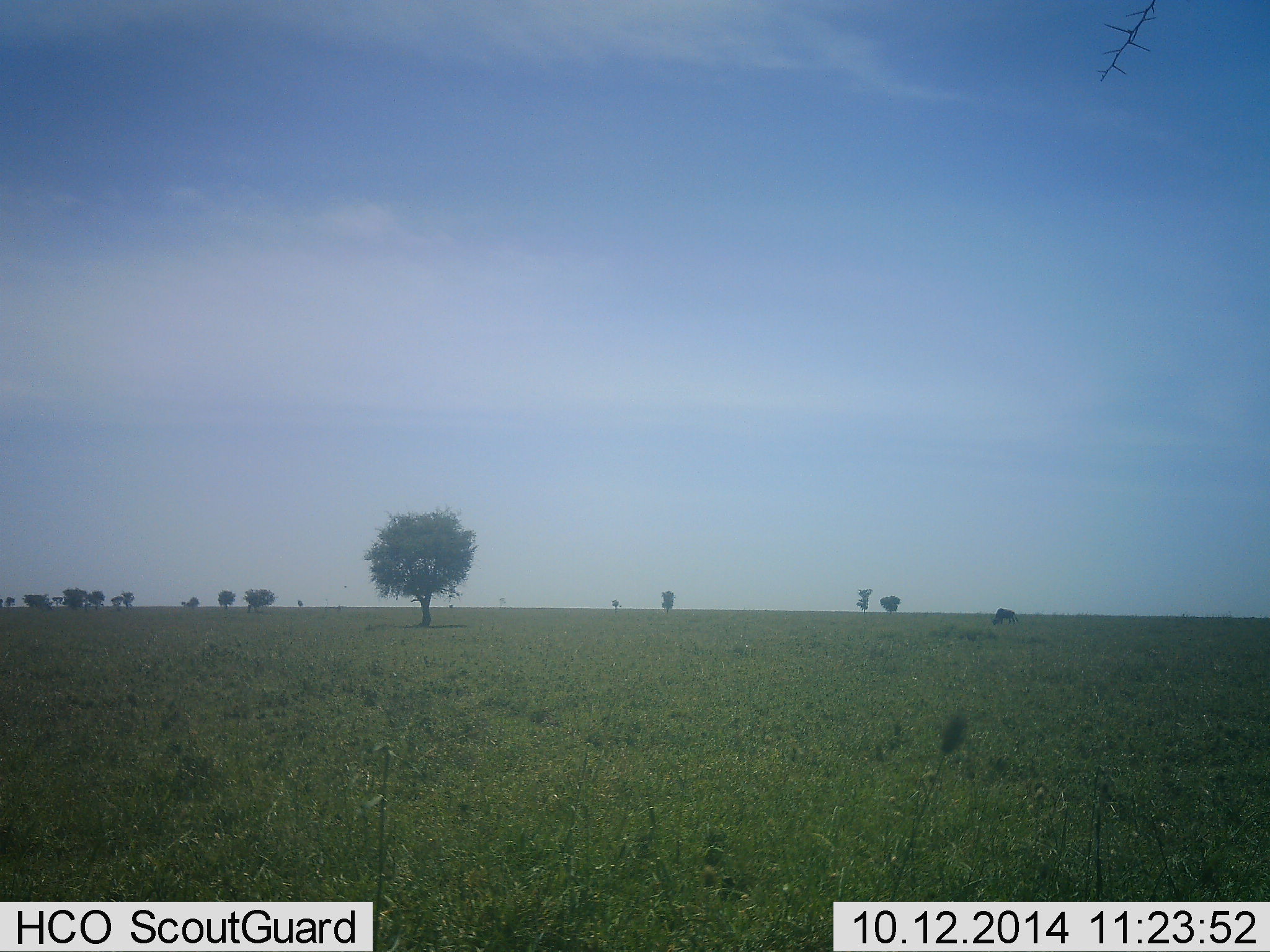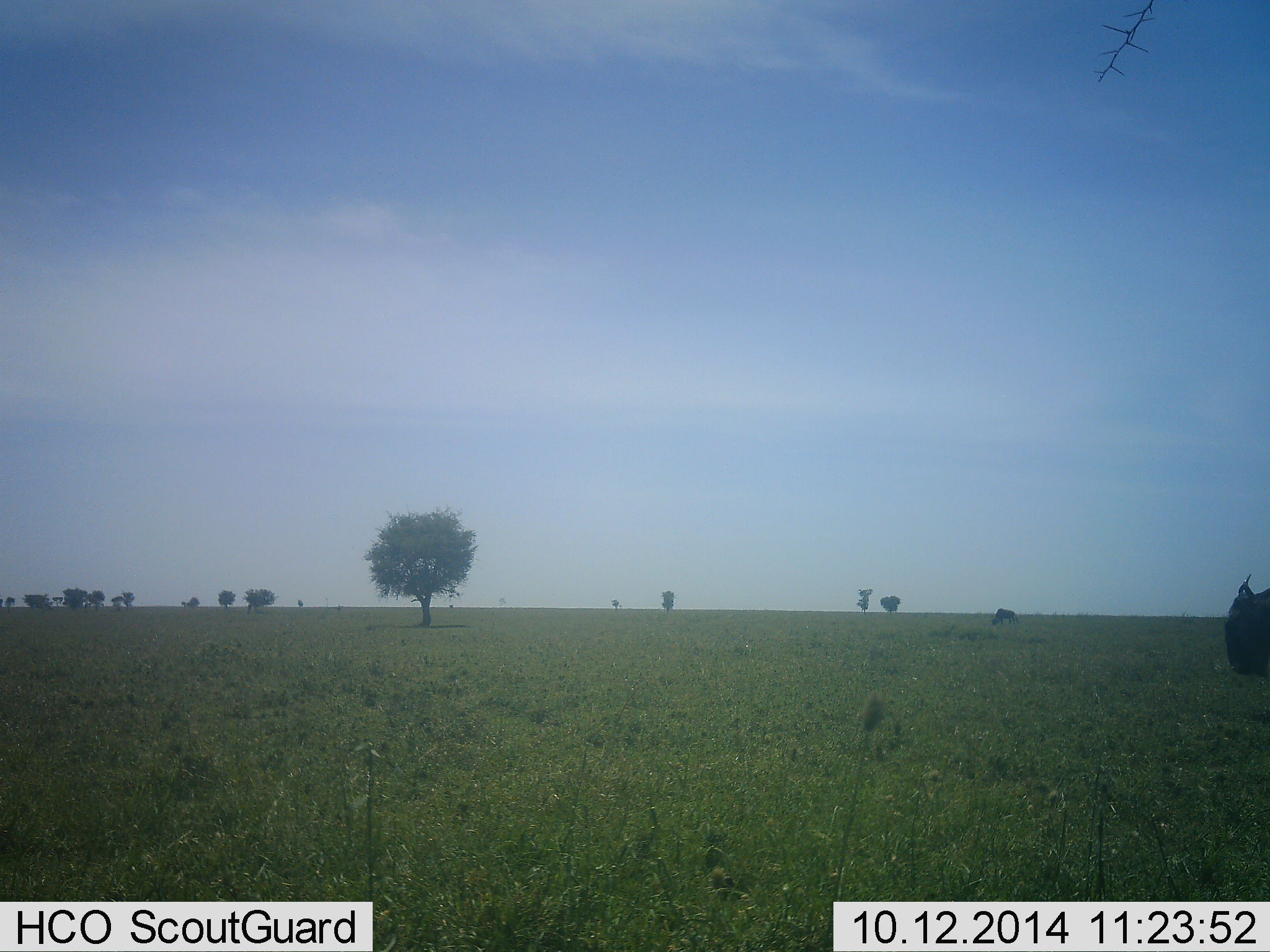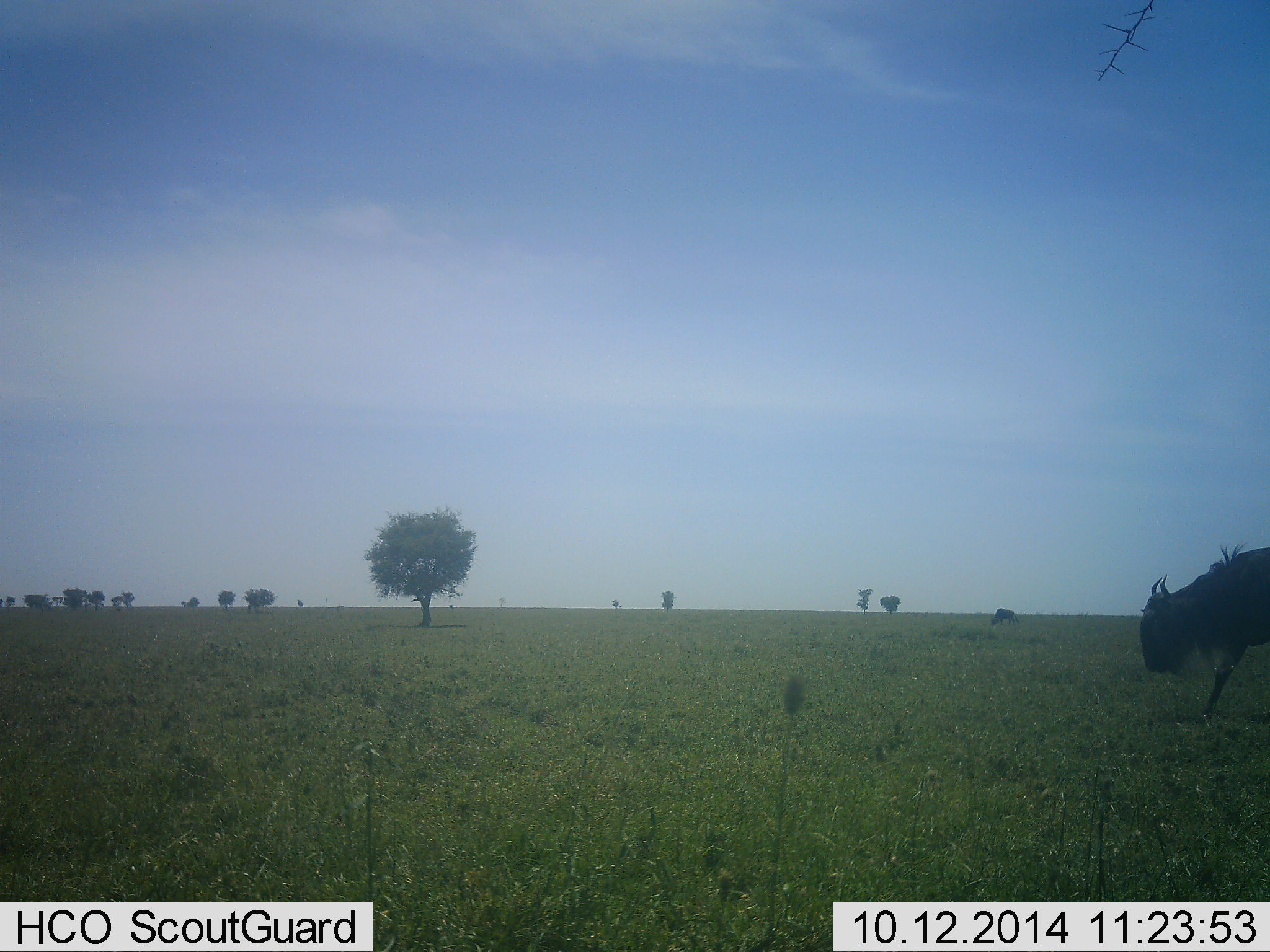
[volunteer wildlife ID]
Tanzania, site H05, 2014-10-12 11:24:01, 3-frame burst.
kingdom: Animalia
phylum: Chordata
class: Mammalia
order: Artiodactyla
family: Bovidae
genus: Connochaetes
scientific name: Connochaetes taurinus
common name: blue wildebeest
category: wildebeest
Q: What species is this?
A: Wildebeest (blue wildebeest) (Connochaetes taurinus).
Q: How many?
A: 1.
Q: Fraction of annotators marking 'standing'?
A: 20%.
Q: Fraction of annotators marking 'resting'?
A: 0%.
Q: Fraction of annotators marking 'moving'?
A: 100%.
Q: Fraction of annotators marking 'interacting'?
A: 0%.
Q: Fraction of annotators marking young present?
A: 0%.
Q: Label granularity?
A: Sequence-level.